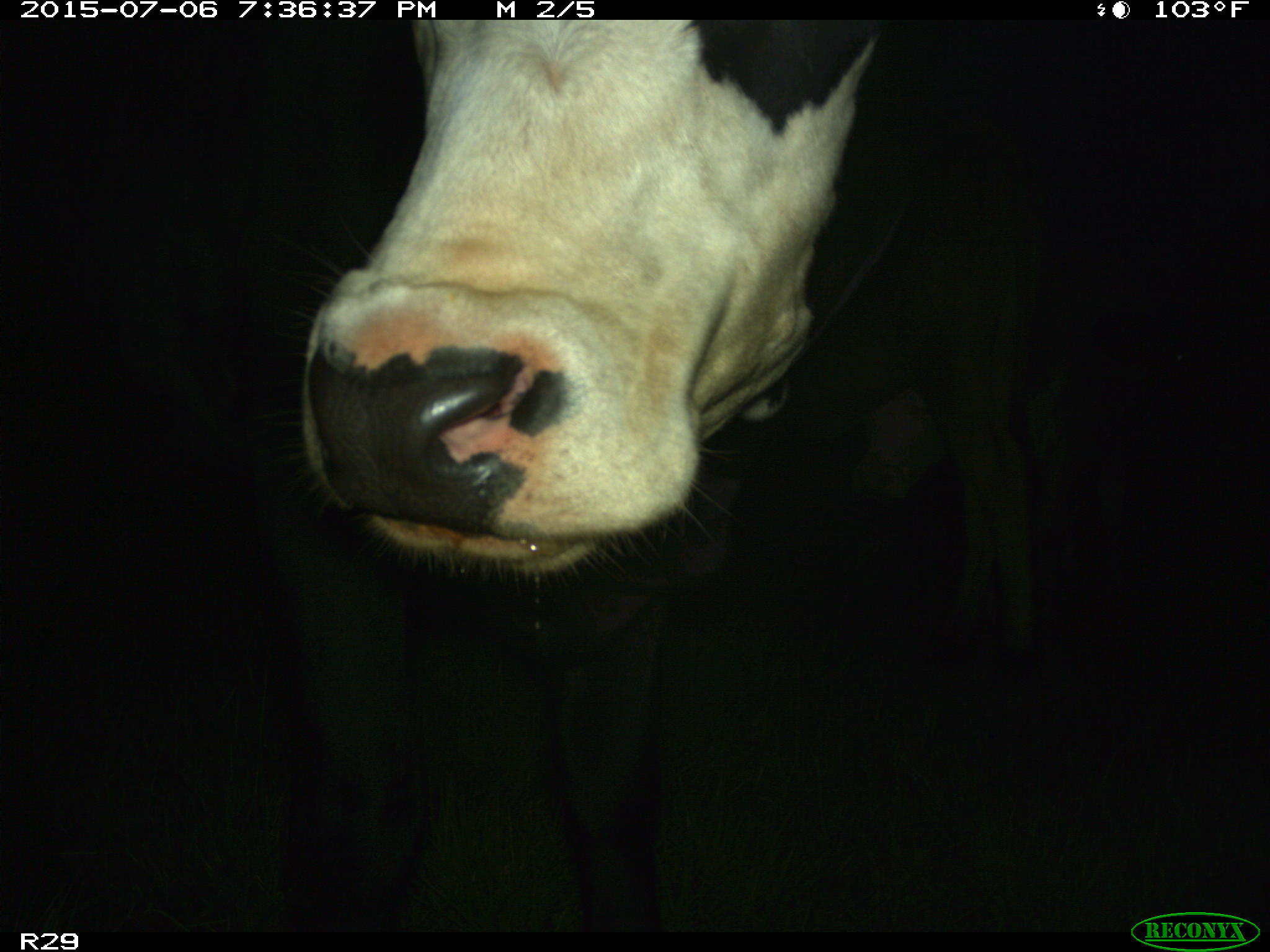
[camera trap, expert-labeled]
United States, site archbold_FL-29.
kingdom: Animalia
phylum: Chordata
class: Mammalia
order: Artiodactyla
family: Bovidae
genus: Bos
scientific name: Bos taurus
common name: domestic cow